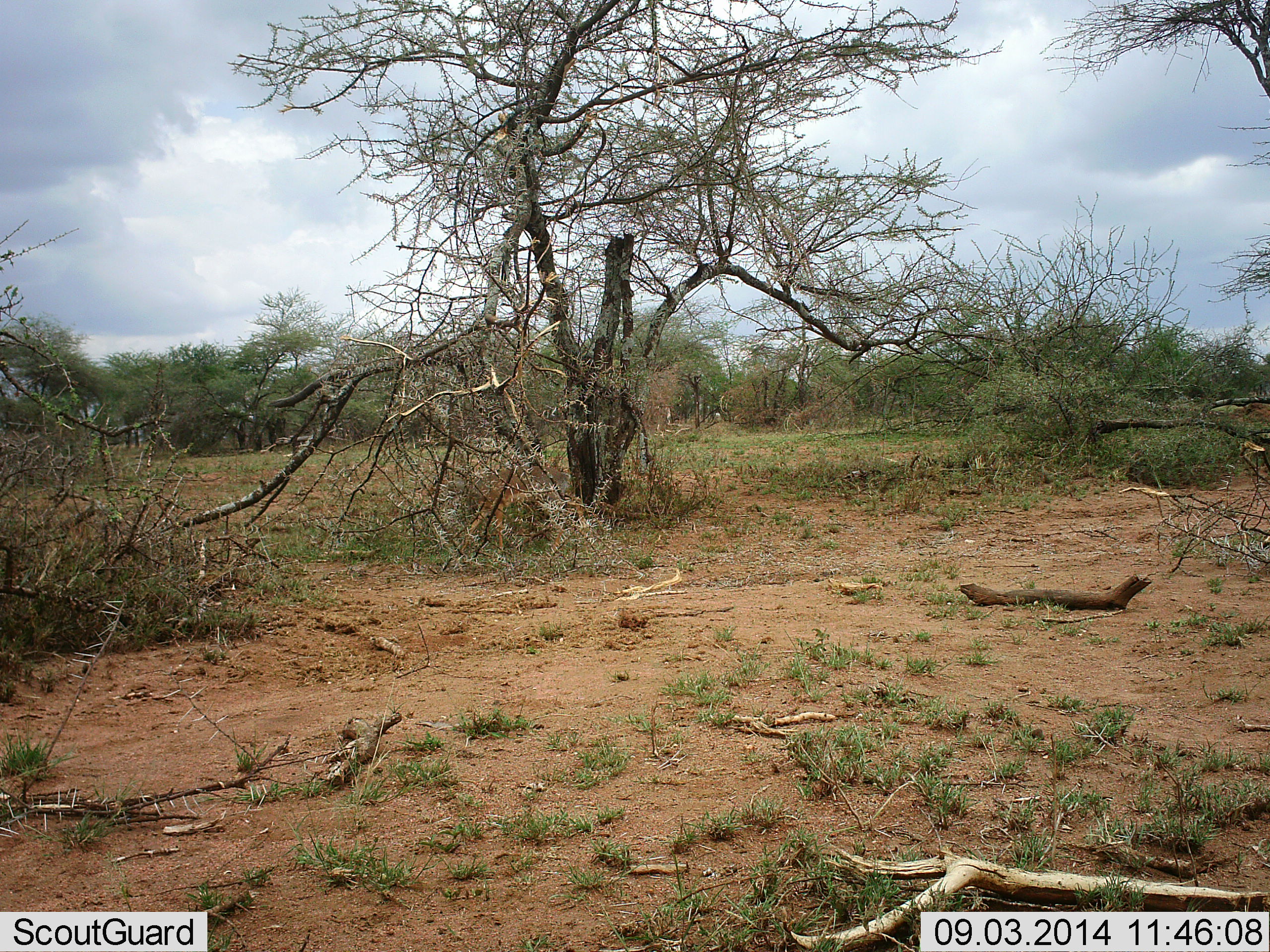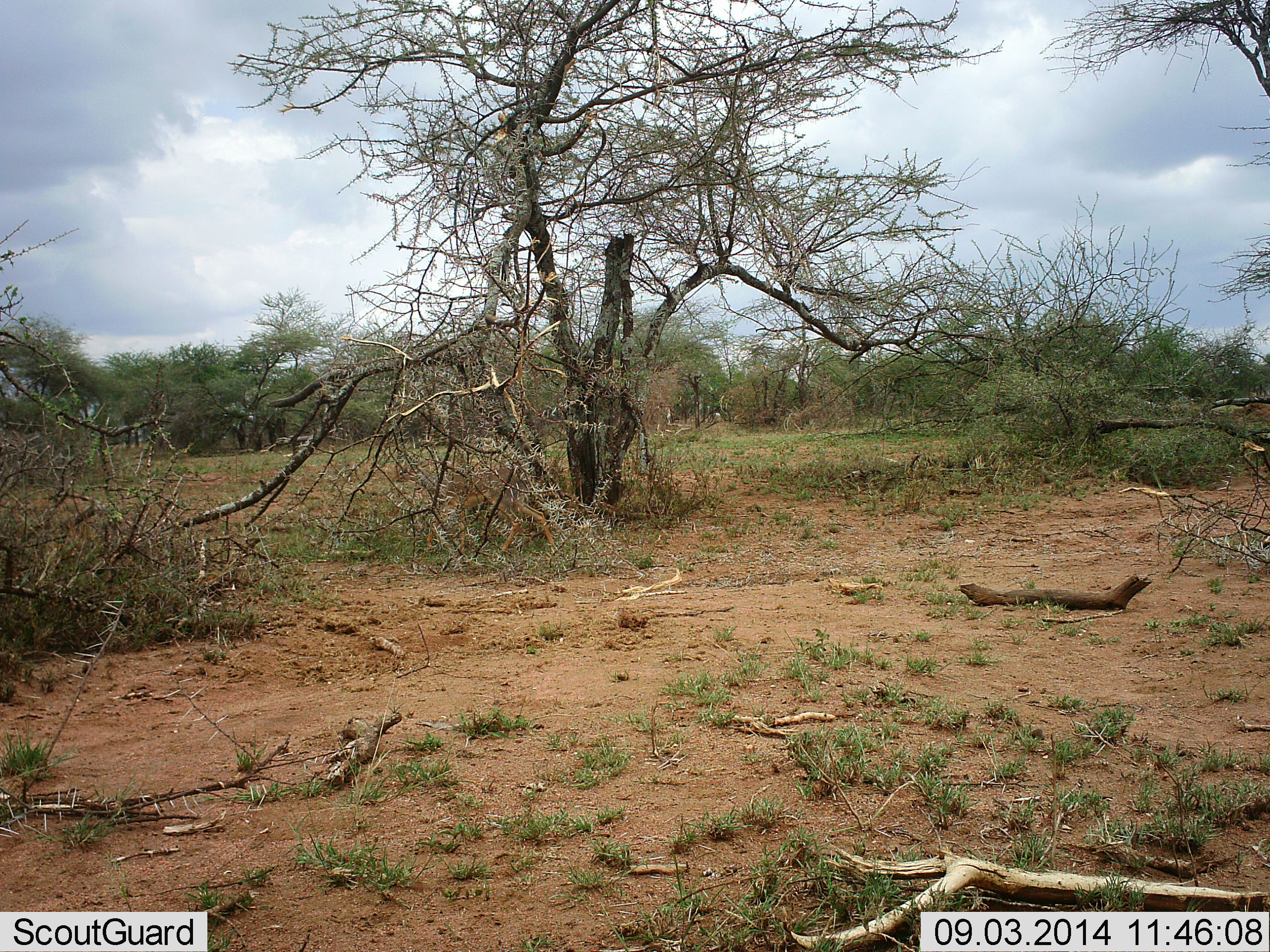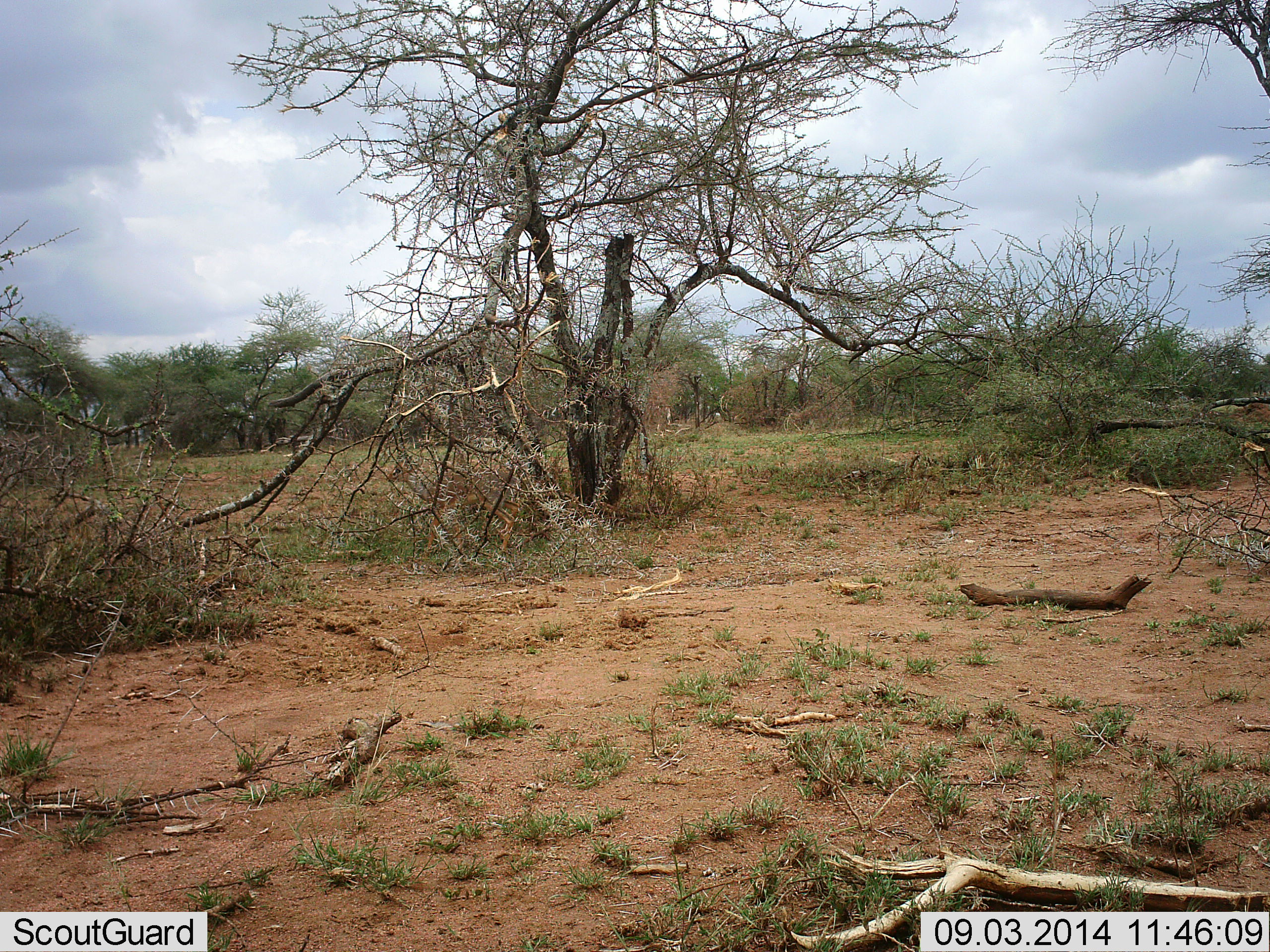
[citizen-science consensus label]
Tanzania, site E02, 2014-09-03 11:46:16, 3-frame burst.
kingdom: Animalia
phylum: Chordata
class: Mammalia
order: Artiodactyla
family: Bovidae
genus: Madoqua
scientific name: Madoqua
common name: dikdik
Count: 1.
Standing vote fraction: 0%.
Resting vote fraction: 0%.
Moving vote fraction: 100%.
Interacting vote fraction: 0%.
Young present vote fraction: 0%.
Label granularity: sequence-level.